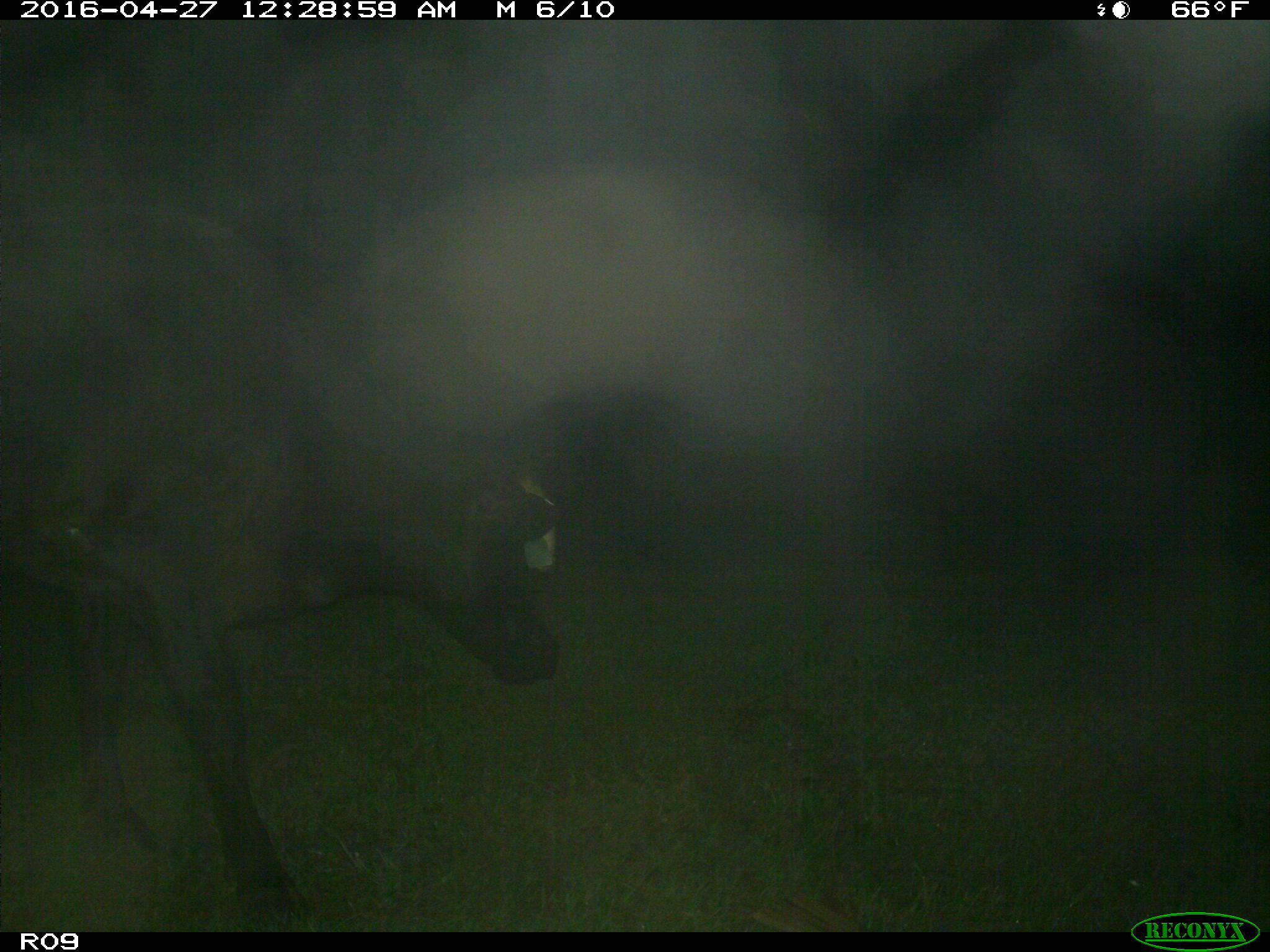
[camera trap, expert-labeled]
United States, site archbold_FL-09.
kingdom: Animalia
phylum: Chordata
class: Mammalia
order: Artiodactyla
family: Bovidae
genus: Bos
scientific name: Bos taurus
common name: domestic cow